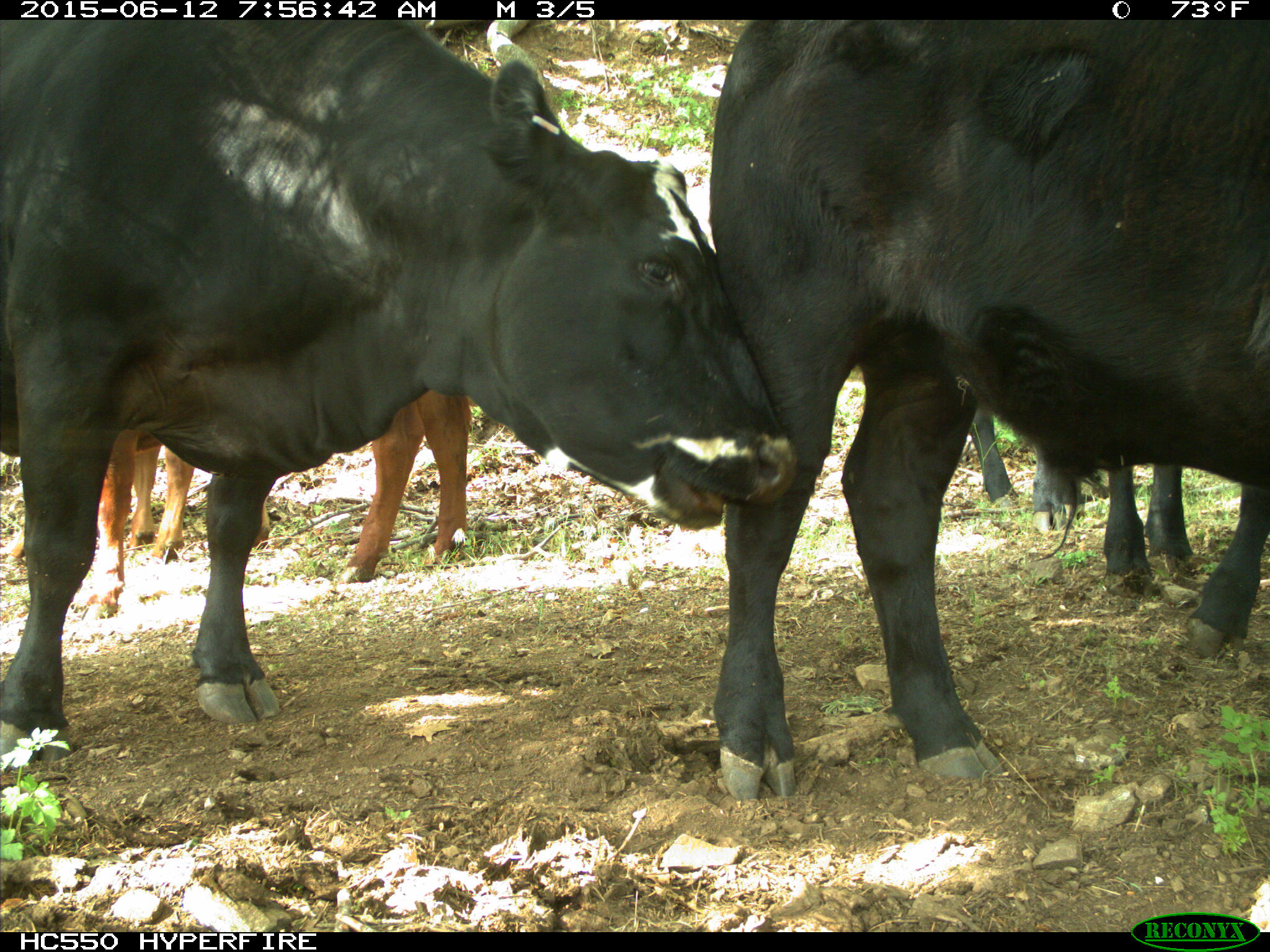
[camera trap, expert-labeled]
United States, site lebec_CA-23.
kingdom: Animalia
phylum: Chordata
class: Mammalia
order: Artiodactyla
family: Bovidae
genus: Bos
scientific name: Bos taurus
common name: domestic cow